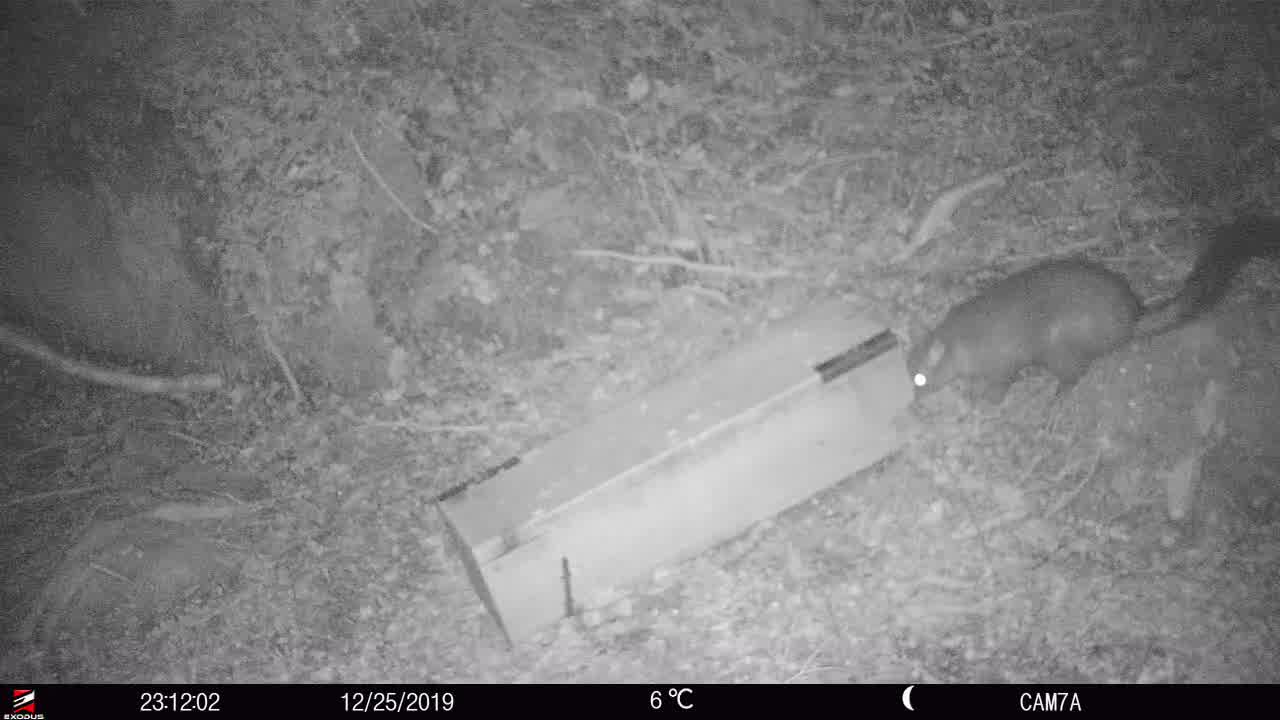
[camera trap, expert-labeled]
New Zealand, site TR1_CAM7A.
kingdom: Animalia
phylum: Chordata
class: Mammalia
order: Diprotodontia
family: Phalangeridae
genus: Trichosurus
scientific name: Trichosurus vulpecula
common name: common brushtail possum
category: possum